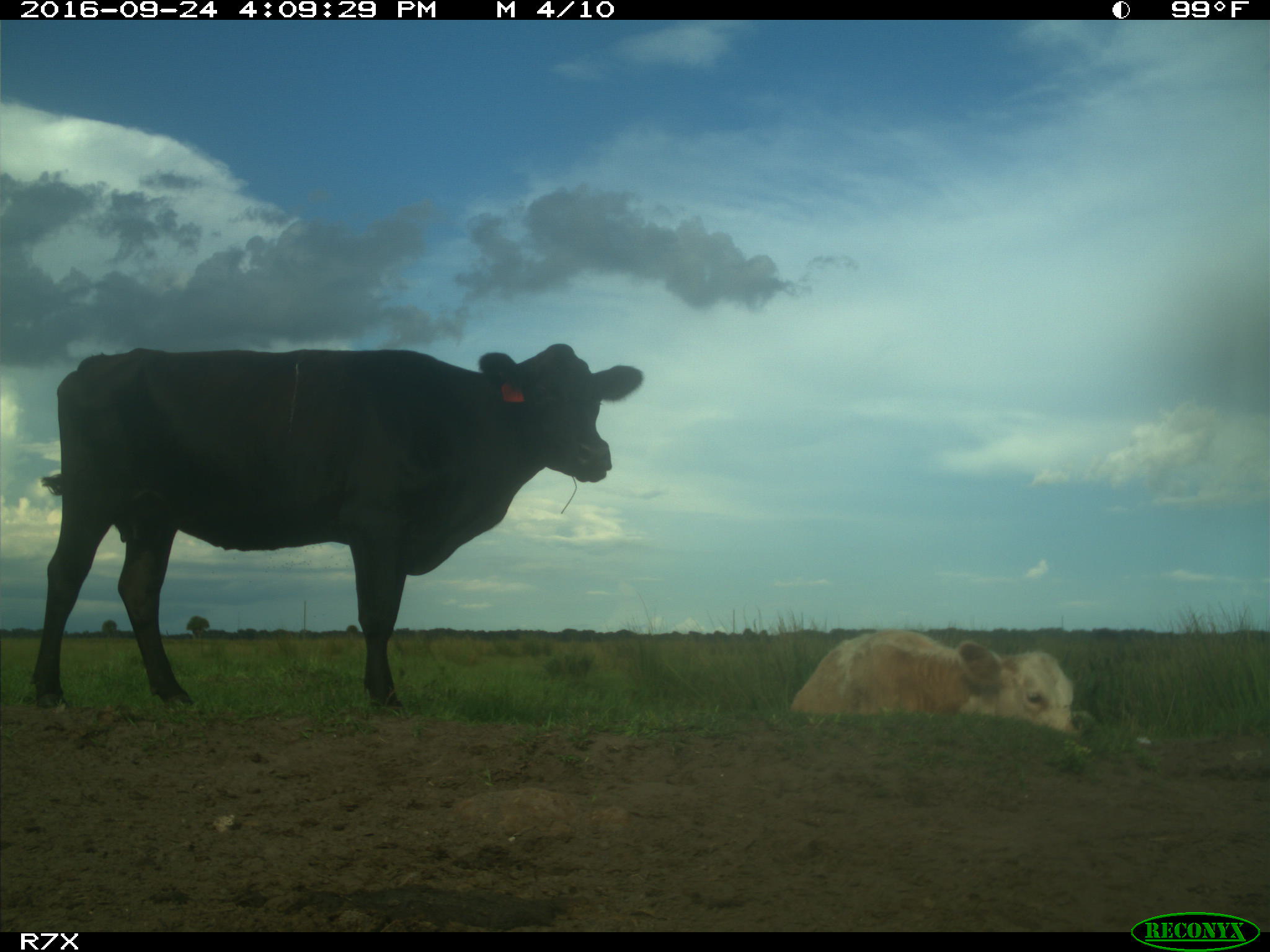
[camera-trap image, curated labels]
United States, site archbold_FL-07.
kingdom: Animalia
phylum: Chordata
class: Mammalia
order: Artiodactyla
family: Bovidae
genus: Bos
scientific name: Bos taurus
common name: domestic cow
Bos taurus (domestic cow).